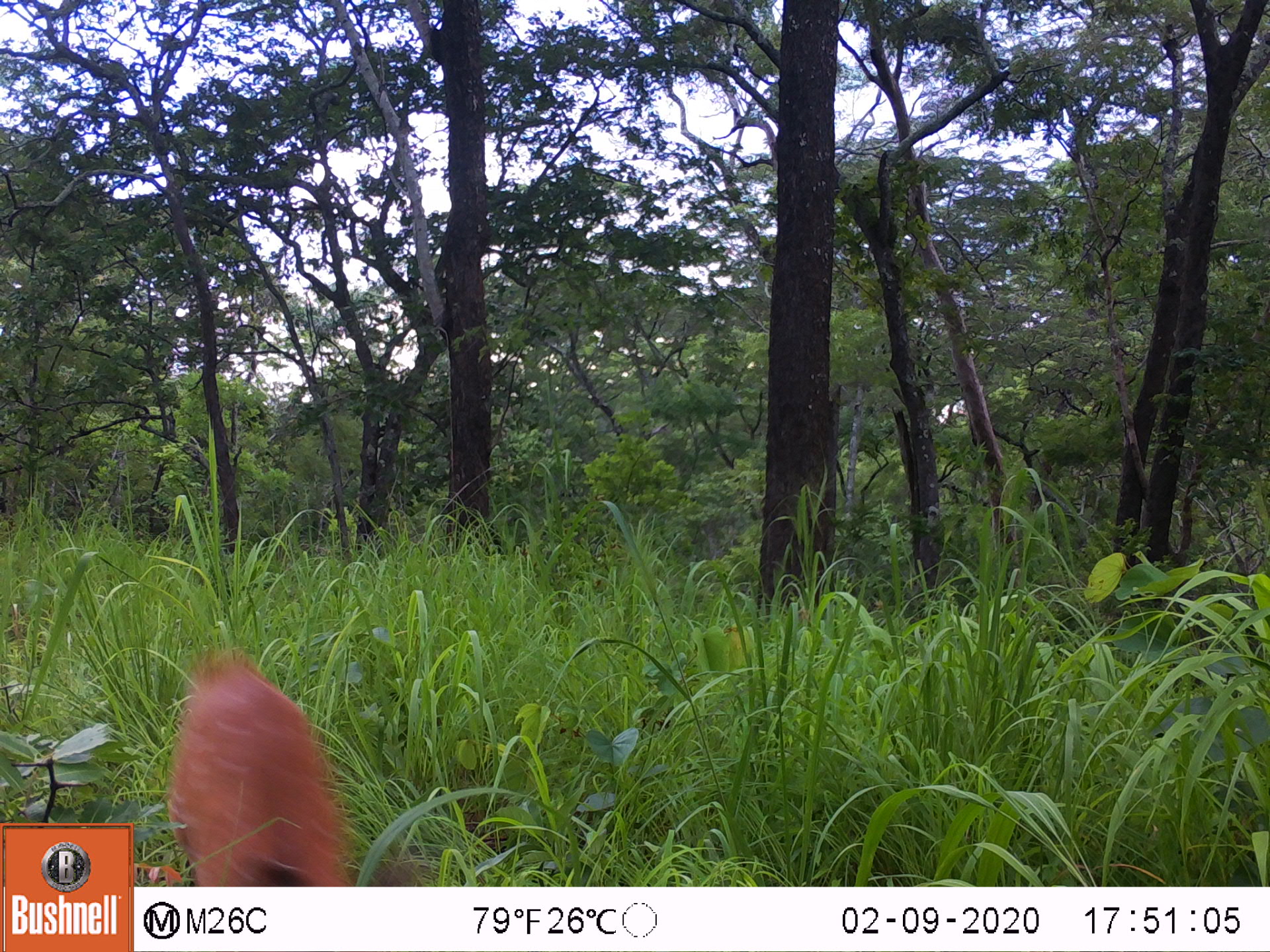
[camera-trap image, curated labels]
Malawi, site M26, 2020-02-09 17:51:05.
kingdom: Animalia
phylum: Chordata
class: Mammalia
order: Artiodactyla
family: Bovidae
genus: Tragelaphus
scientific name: Tragelaphus sylvaticus sylvaticus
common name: cape bushbuck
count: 1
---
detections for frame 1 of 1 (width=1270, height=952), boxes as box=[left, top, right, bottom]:
cape bushbuck: box=[167, 648, 429, 885]